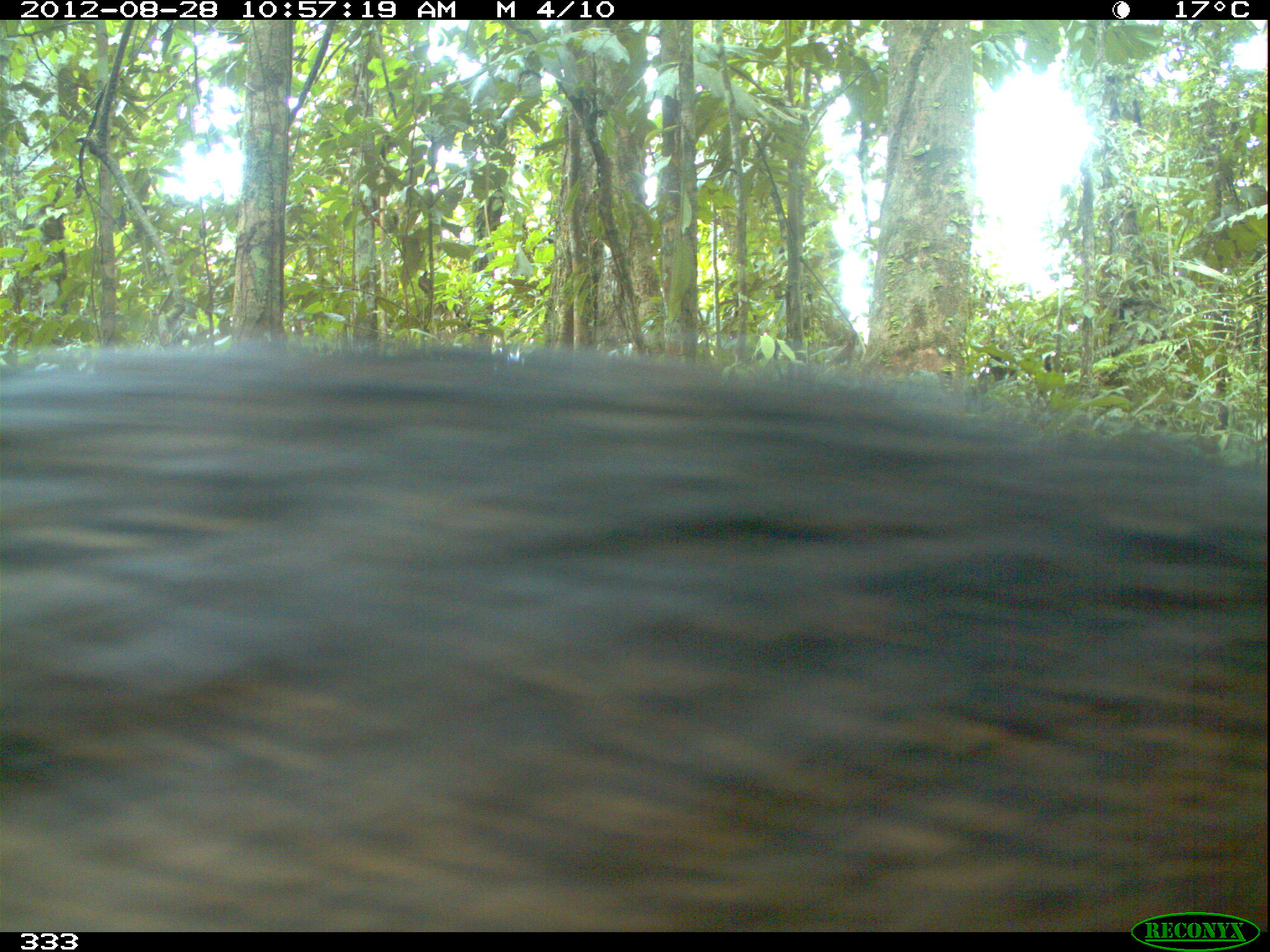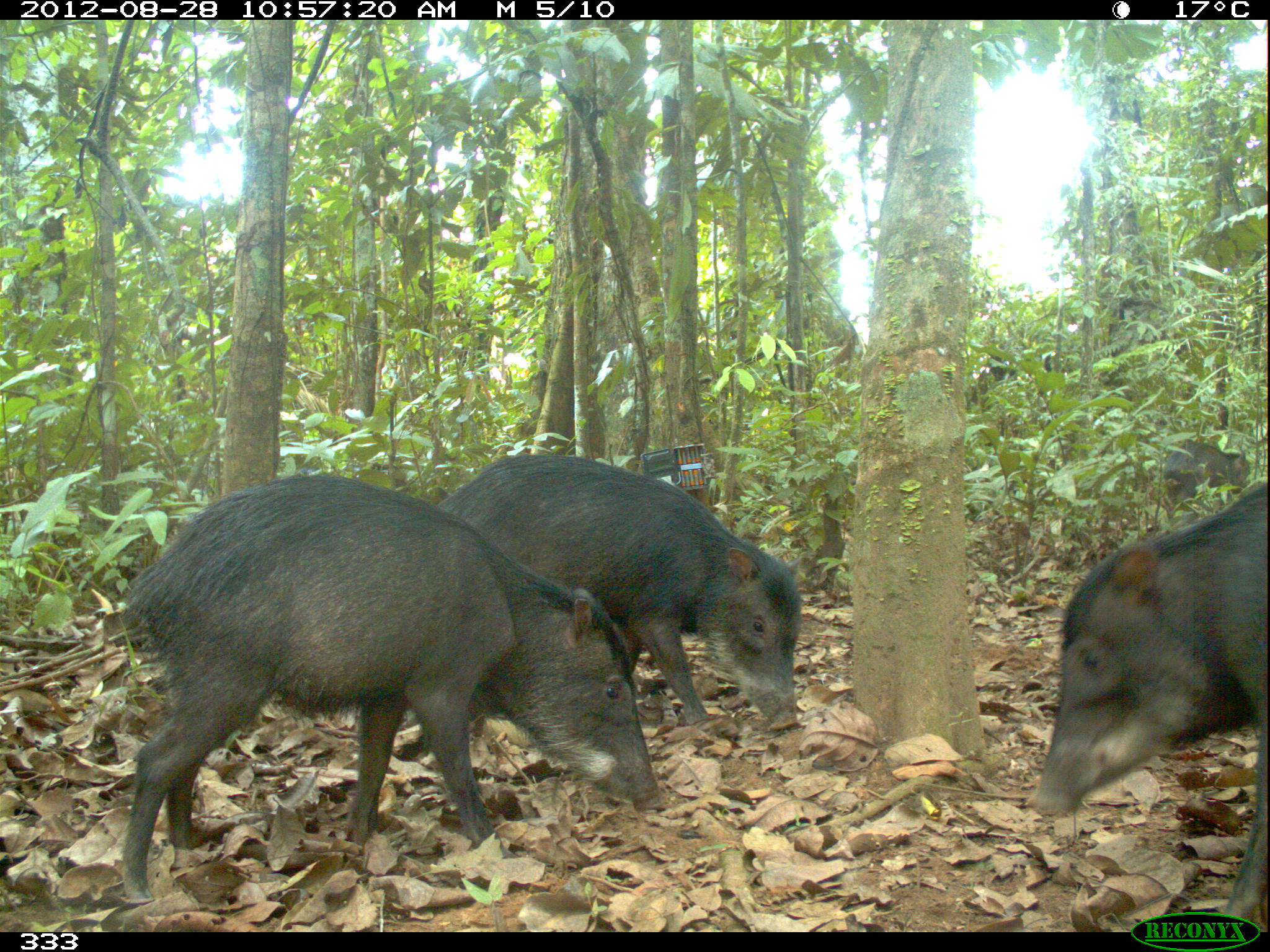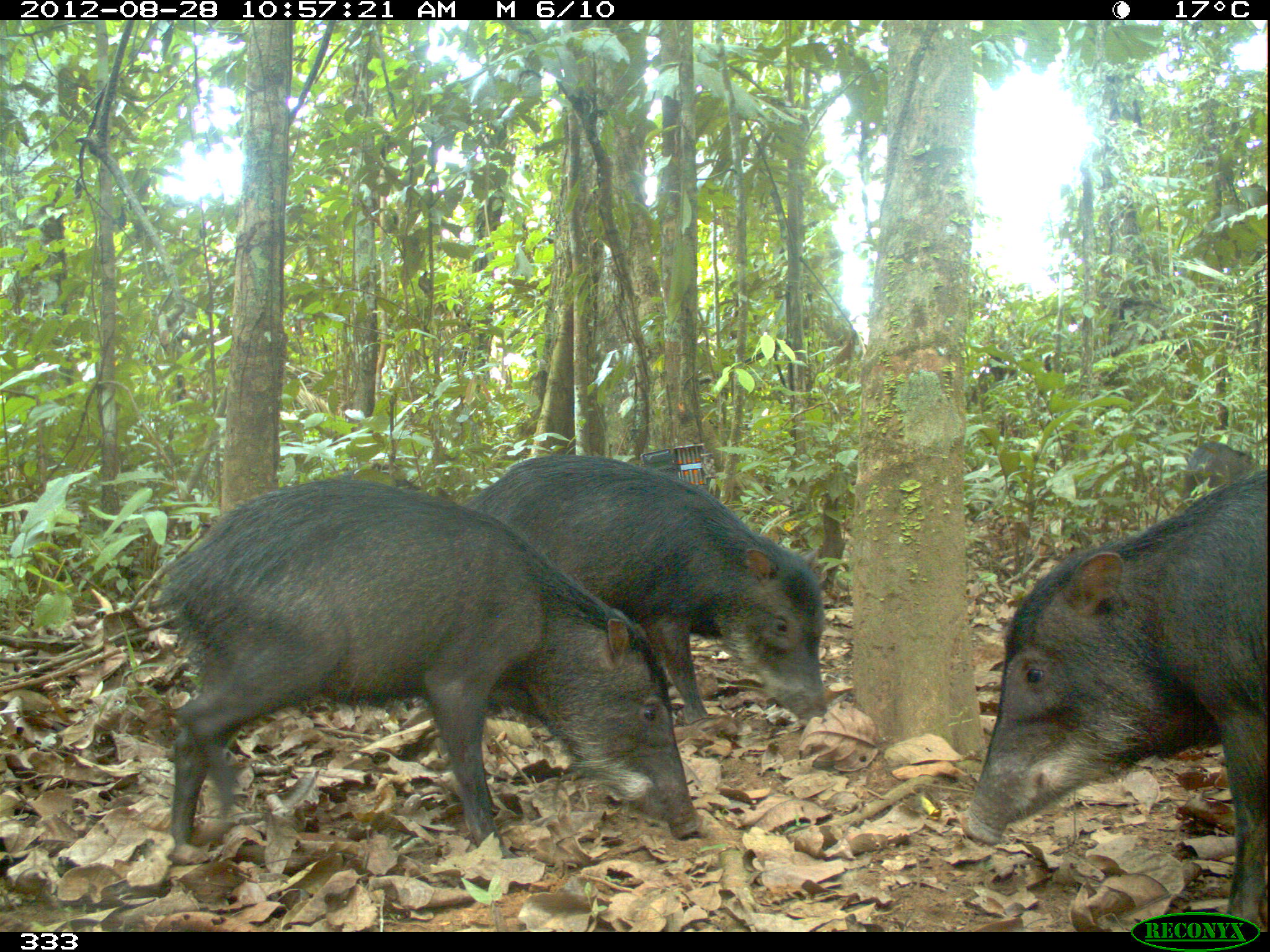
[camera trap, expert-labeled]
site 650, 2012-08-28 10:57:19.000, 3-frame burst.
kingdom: Animalia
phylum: Chordata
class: Mammalia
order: Artiodactyla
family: Tayassuidae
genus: Tayassu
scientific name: Tayassu pecari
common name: white-lipped peccary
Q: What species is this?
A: Tayassu pecari (white-lipped peccary).